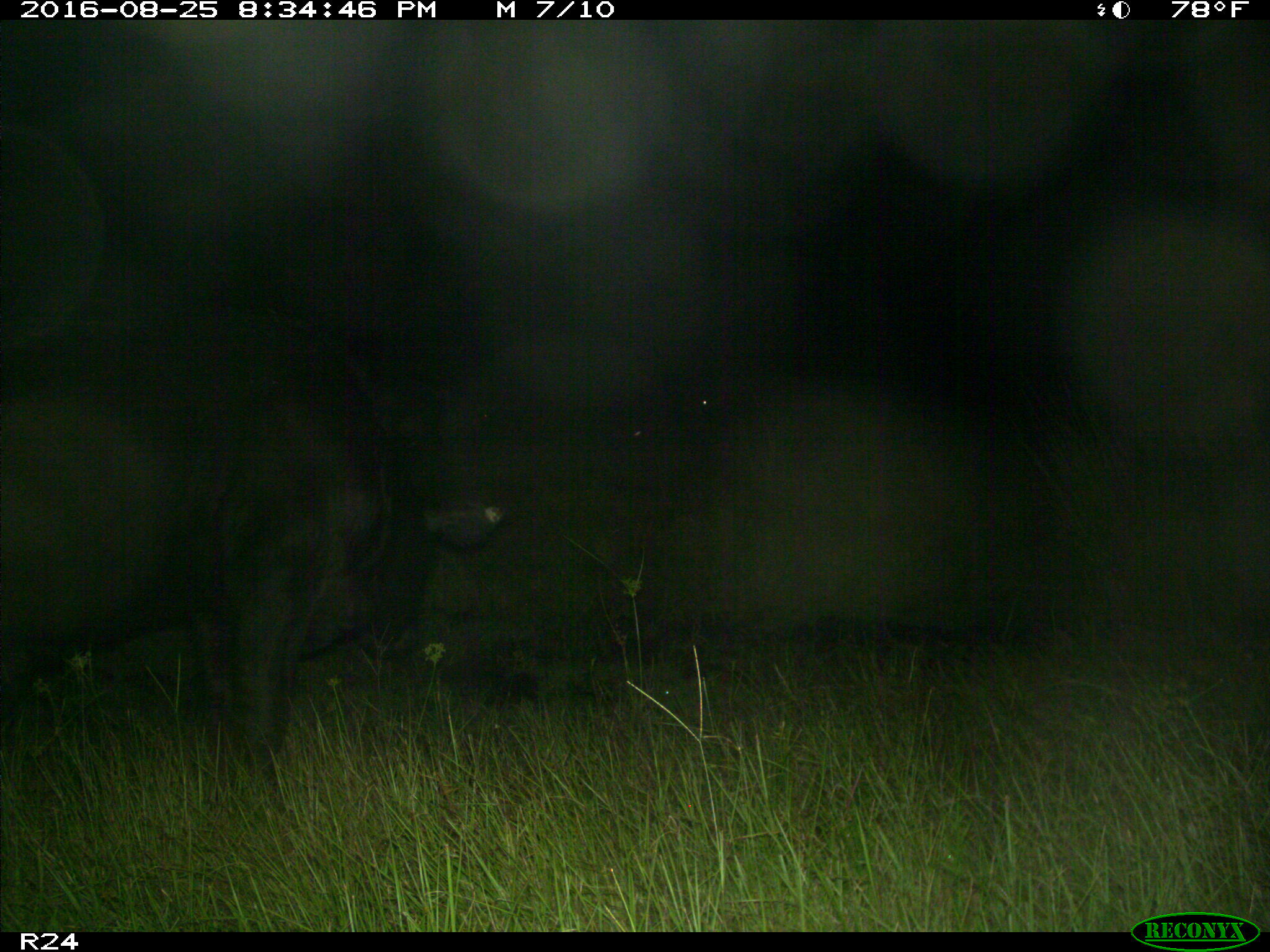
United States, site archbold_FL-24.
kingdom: Animalia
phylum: Chordata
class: Mammalia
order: Artiodactyla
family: Bovidae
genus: Bos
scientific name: Bos taurus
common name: domestic cow